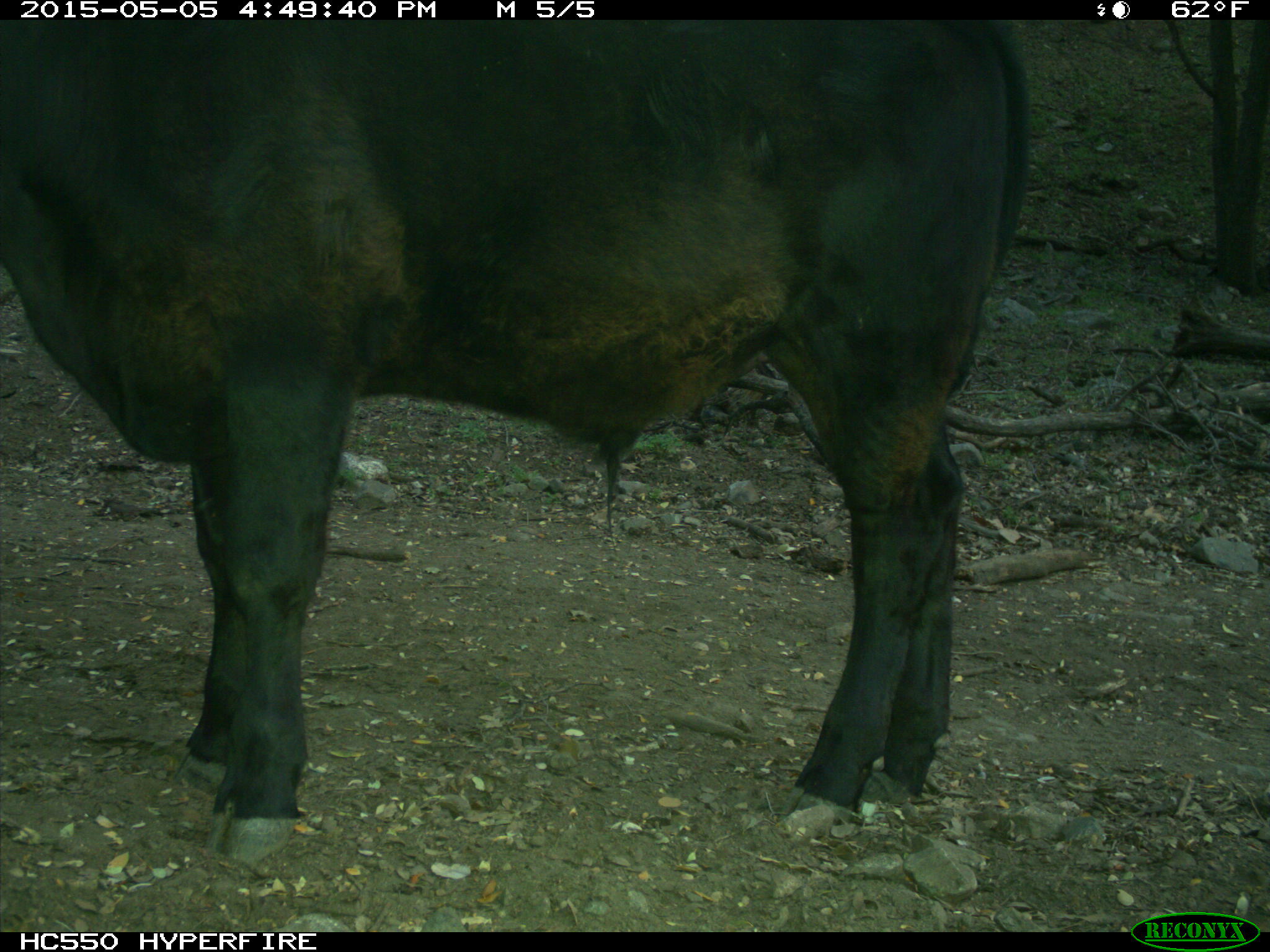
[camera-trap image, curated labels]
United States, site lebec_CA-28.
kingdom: Animalia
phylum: Chordata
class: Mammalia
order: Artiodactyla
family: Bovidae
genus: Bos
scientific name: Bos taurus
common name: domestic cow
Bos taurus (domestic cow).